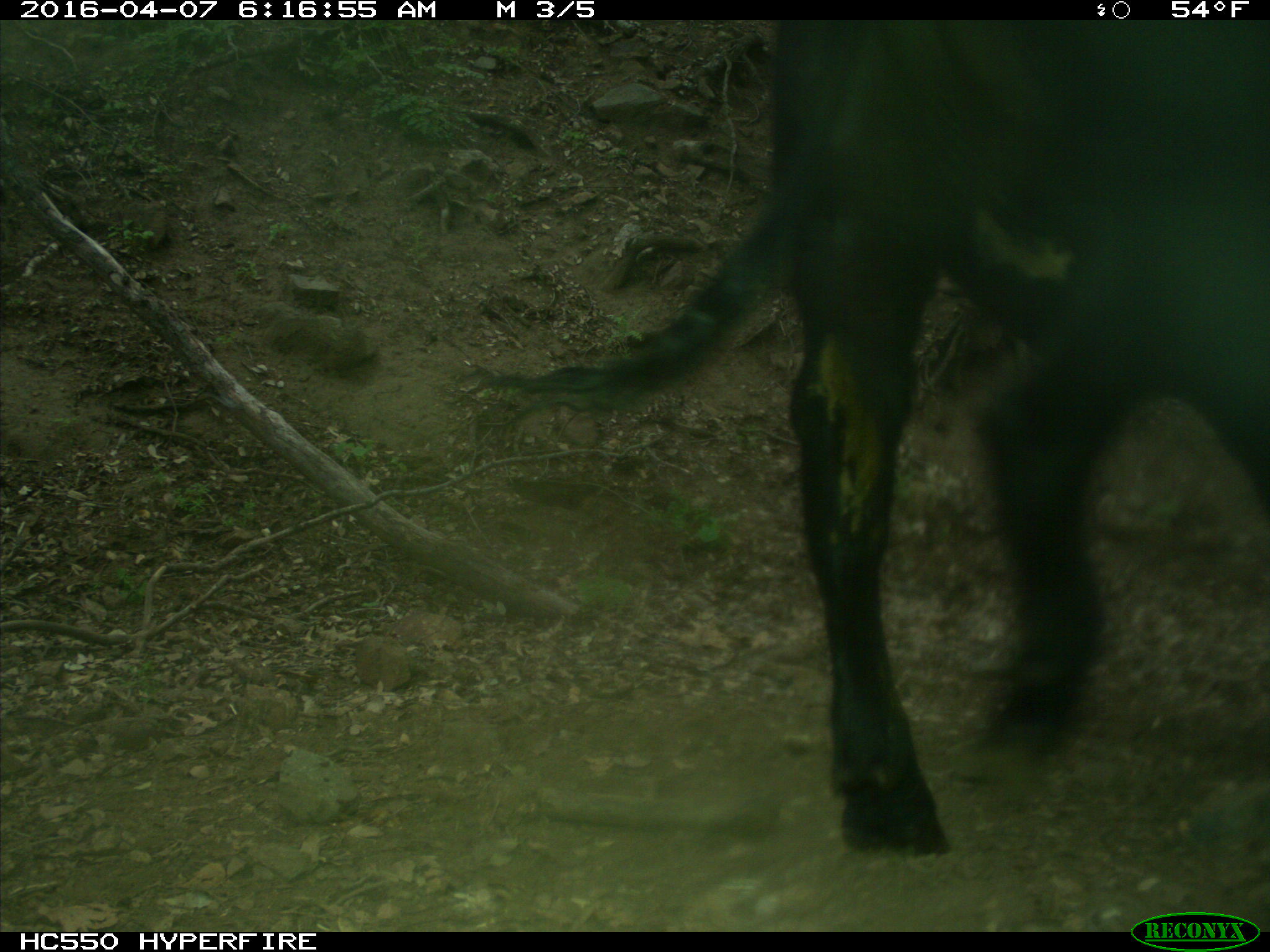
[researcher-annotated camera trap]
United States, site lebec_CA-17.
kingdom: Animalia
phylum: Chordata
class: Mammalia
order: Artiodactyla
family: Bovidae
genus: Bos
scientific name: Bos taurus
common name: domestic cow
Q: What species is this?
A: Bos taurus (domestic cow).